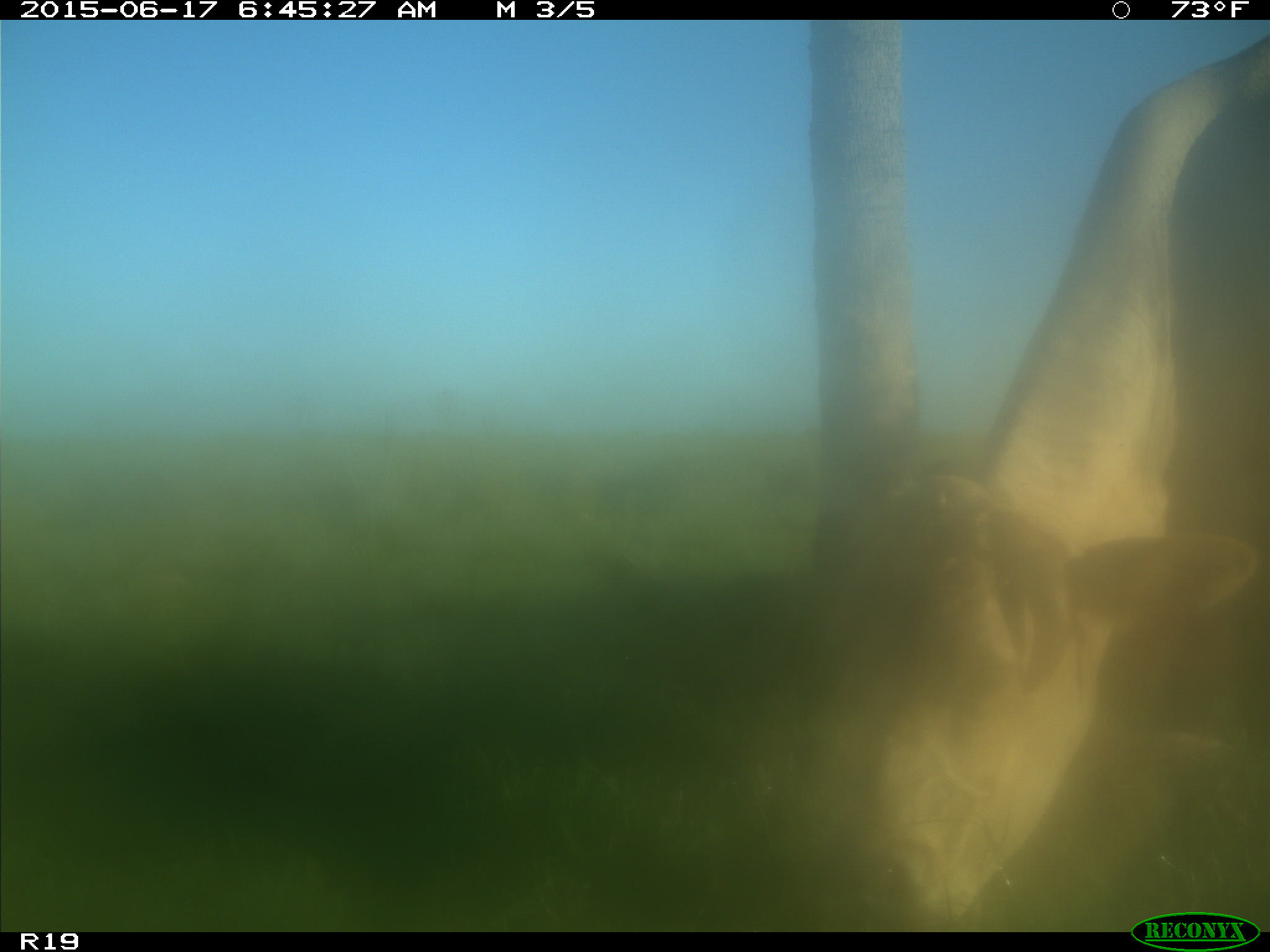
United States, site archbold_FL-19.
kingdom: Animalia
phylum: Chordata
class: Mammalia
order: Artiodactyla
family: Bovidae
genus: Bos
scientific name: Bos taurus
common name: domestic cow